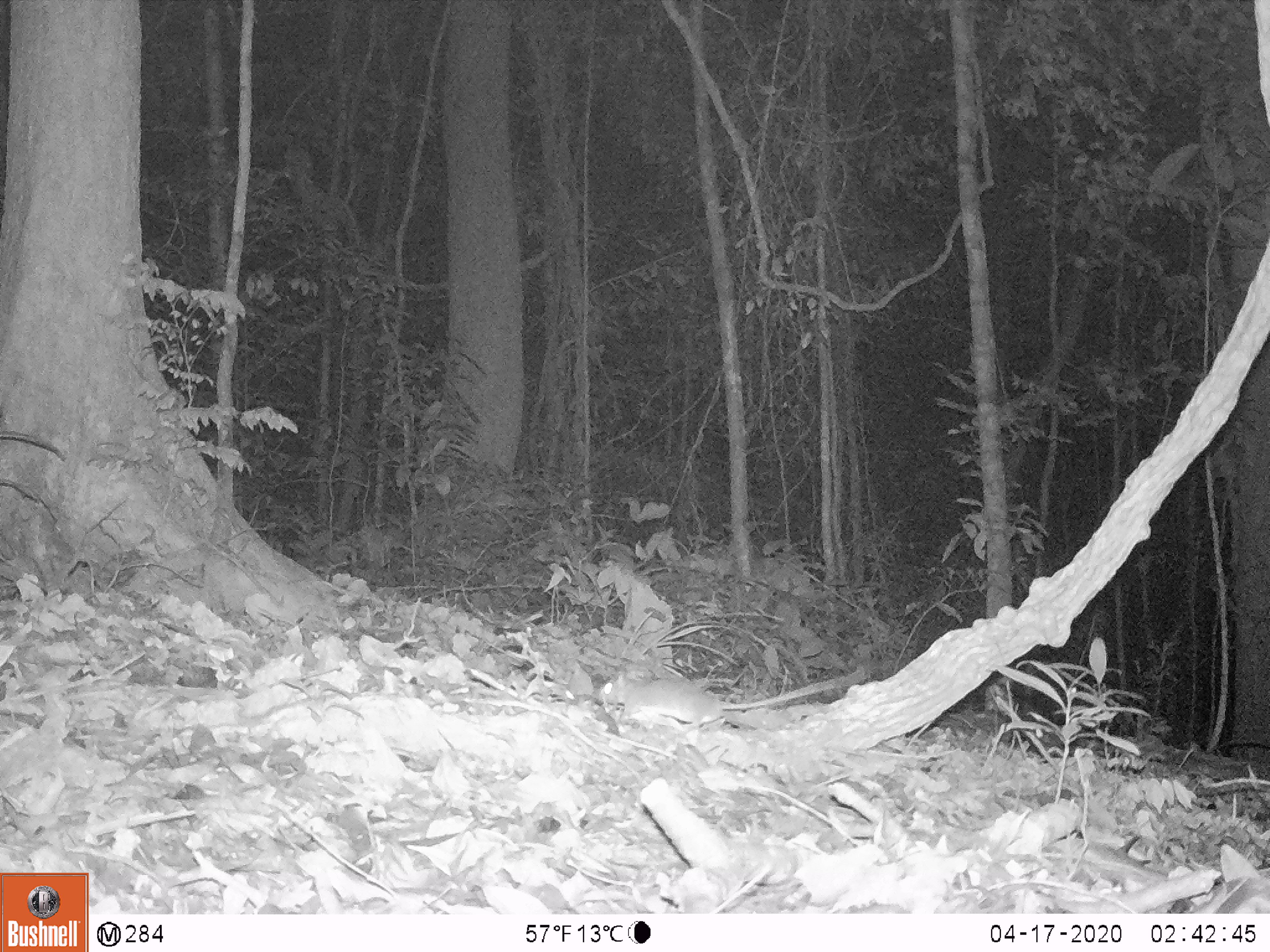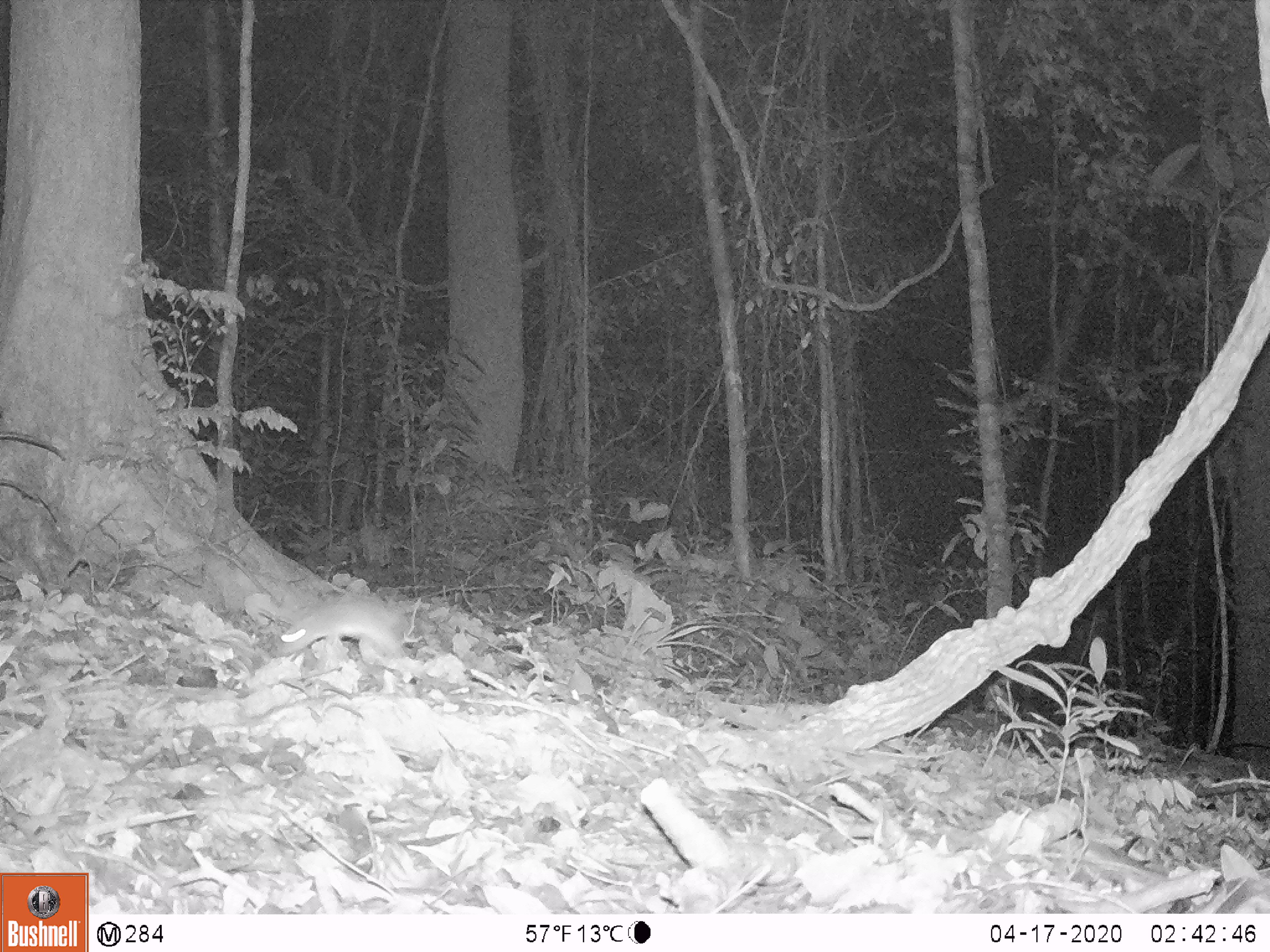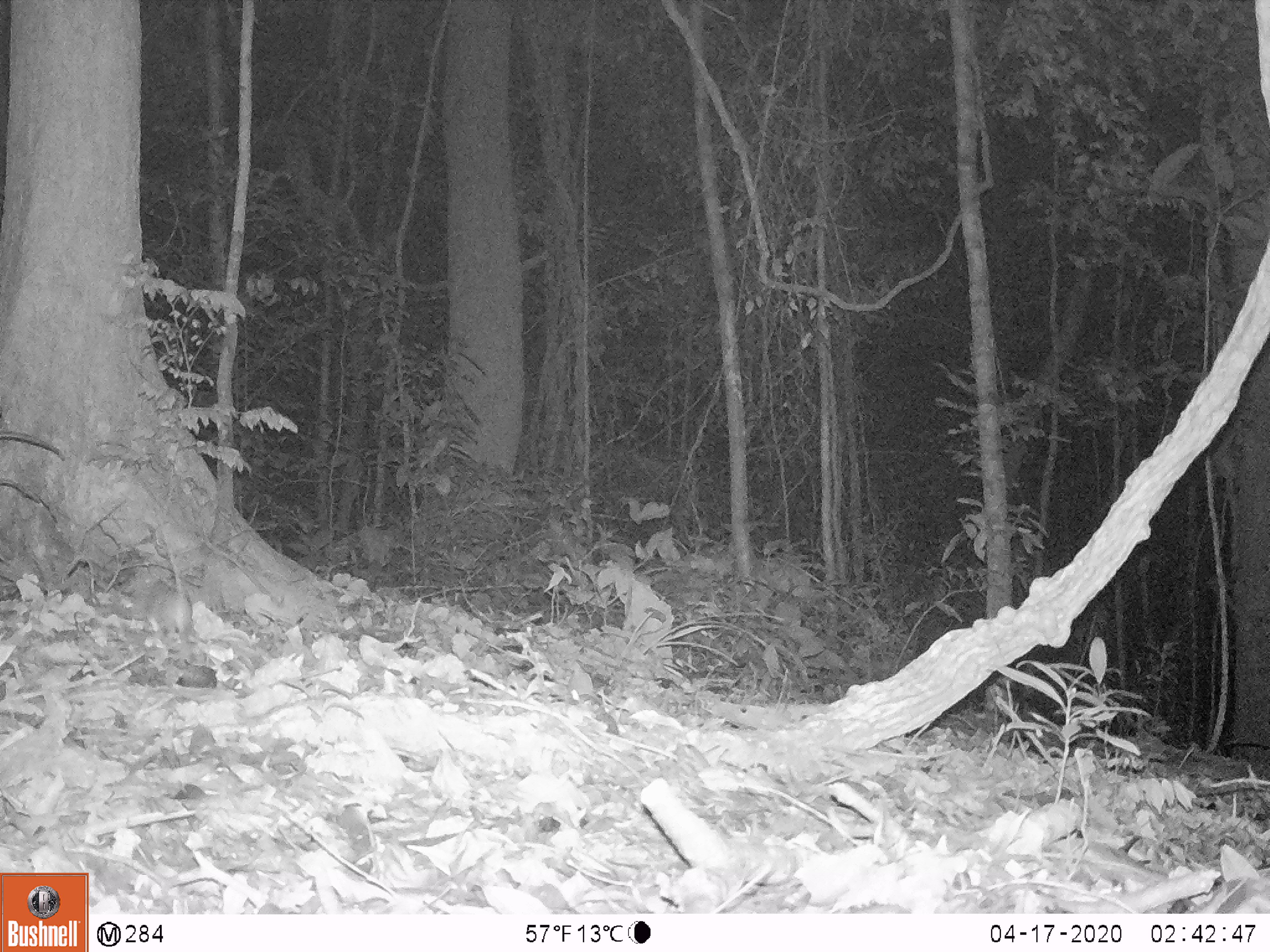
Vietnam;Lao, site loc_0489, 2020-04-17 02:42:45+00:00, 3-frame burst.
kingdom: Animalia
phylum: Chordata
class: Mammalia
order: Rodentia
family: Muridae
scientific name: Muridae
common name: old-world mice and rats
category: unidentified murid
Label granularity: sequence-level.